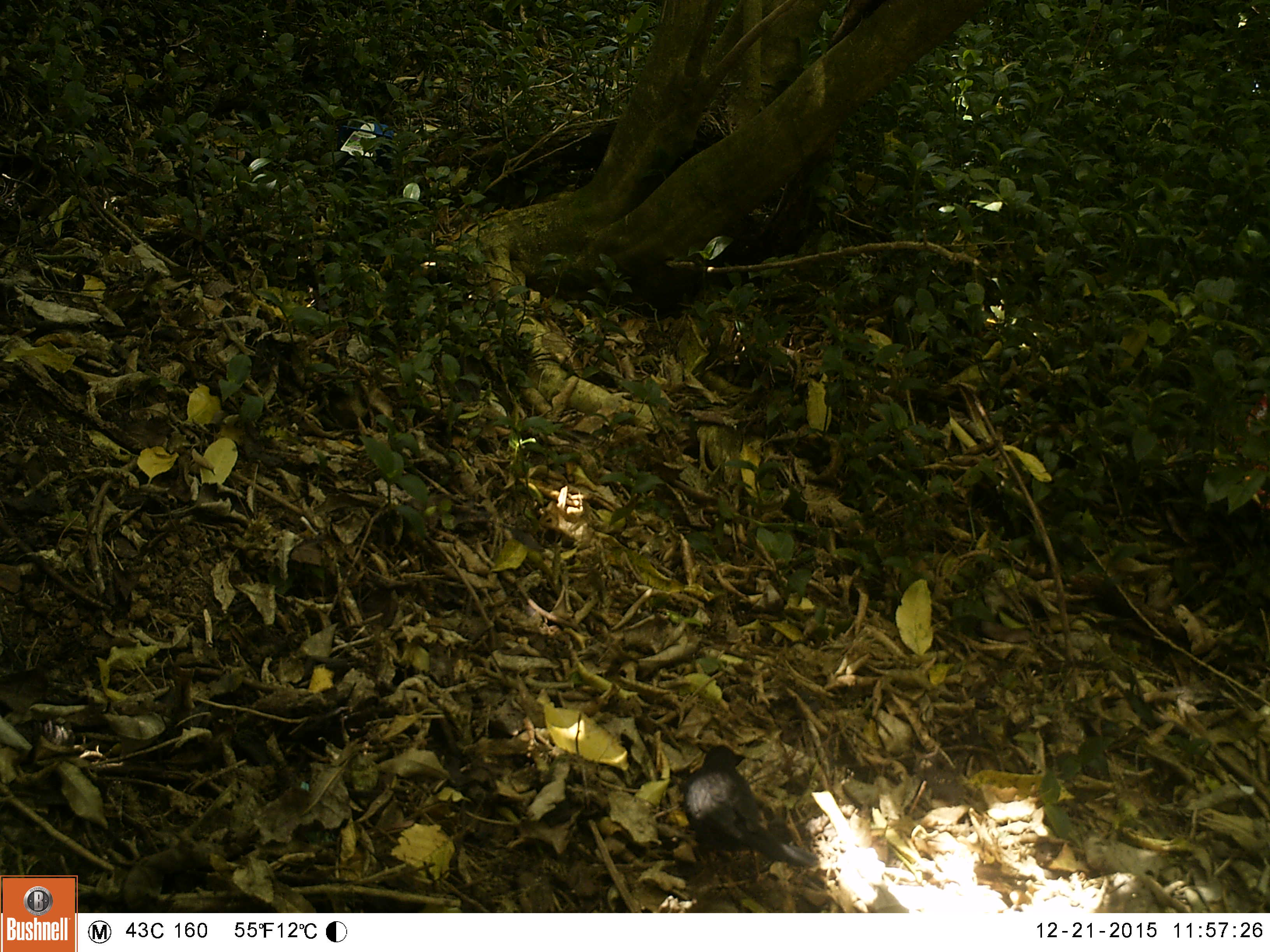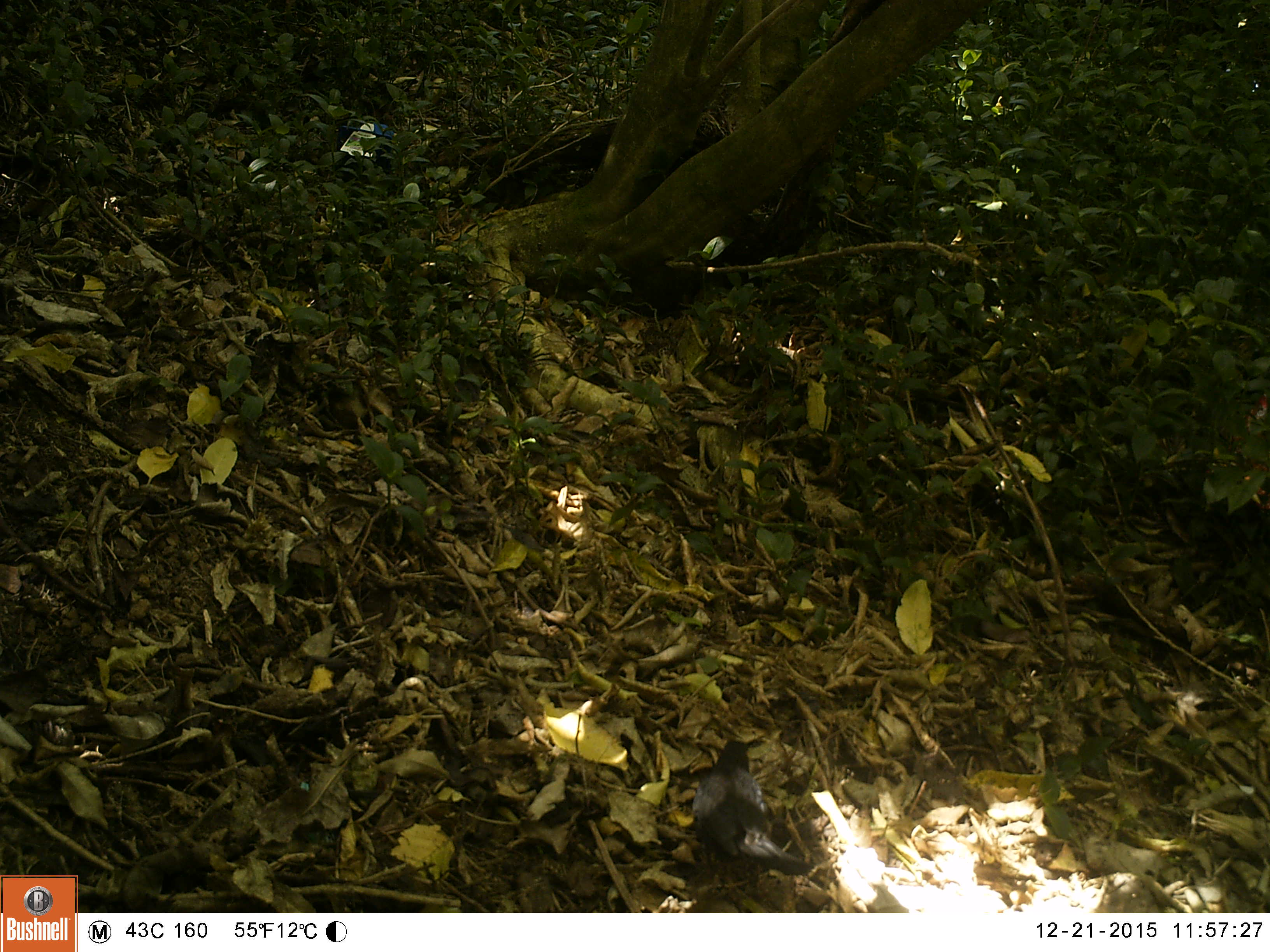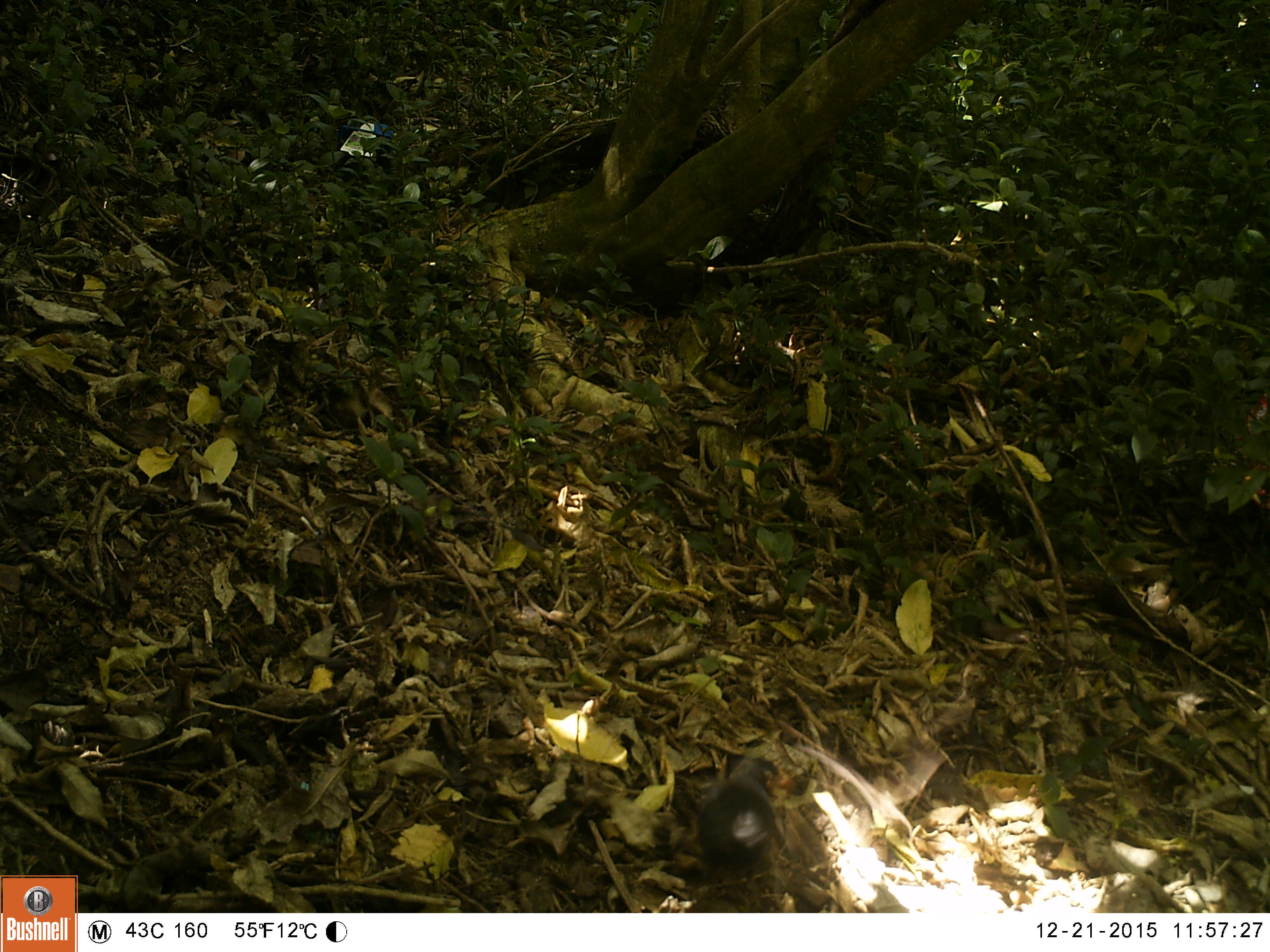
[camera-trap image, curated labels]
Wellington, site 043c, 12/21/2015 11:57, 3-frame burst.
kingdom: Animalia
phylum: Chordata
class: Aves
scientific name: Aves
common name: bird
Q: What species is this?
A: Bird (Aves).